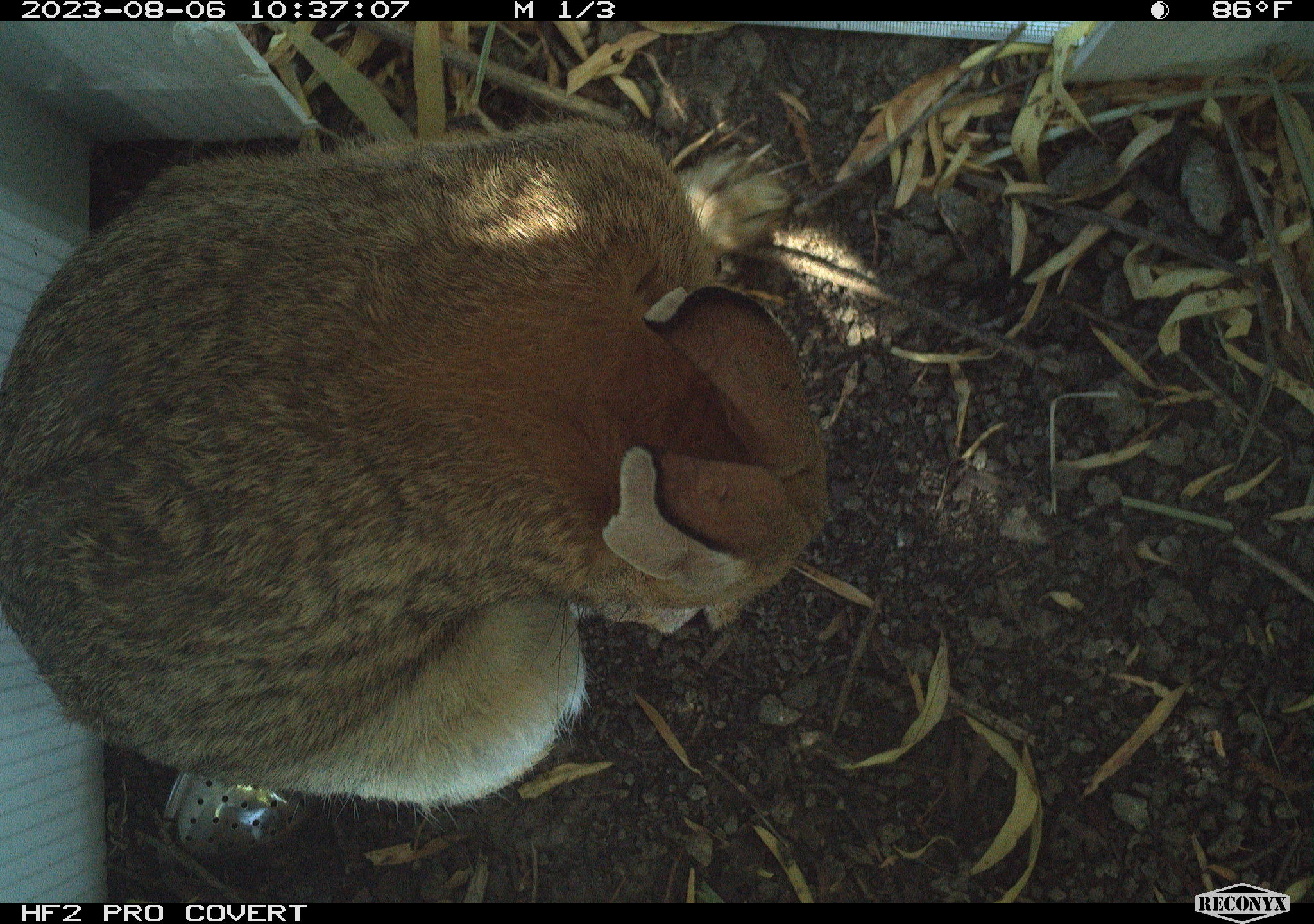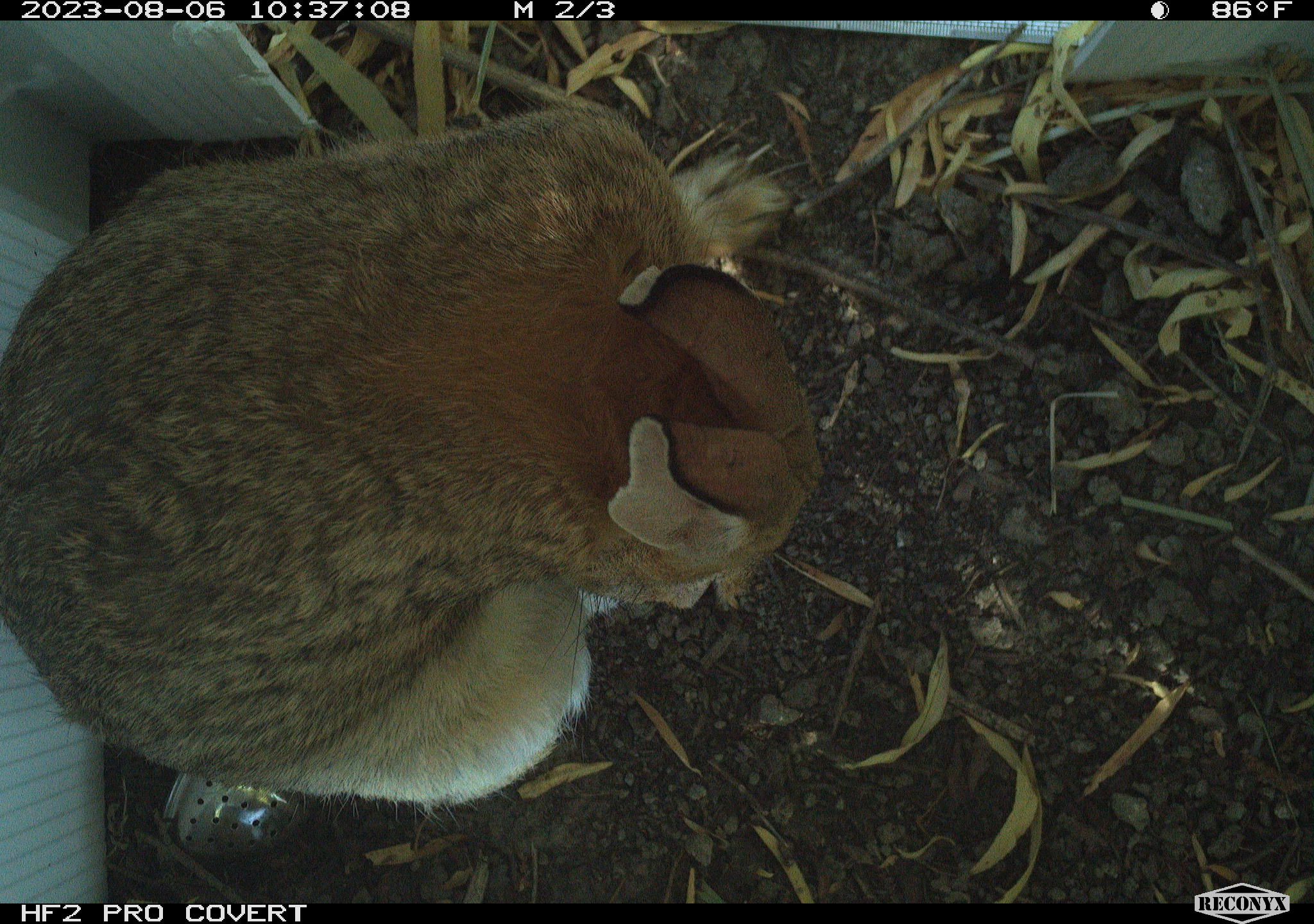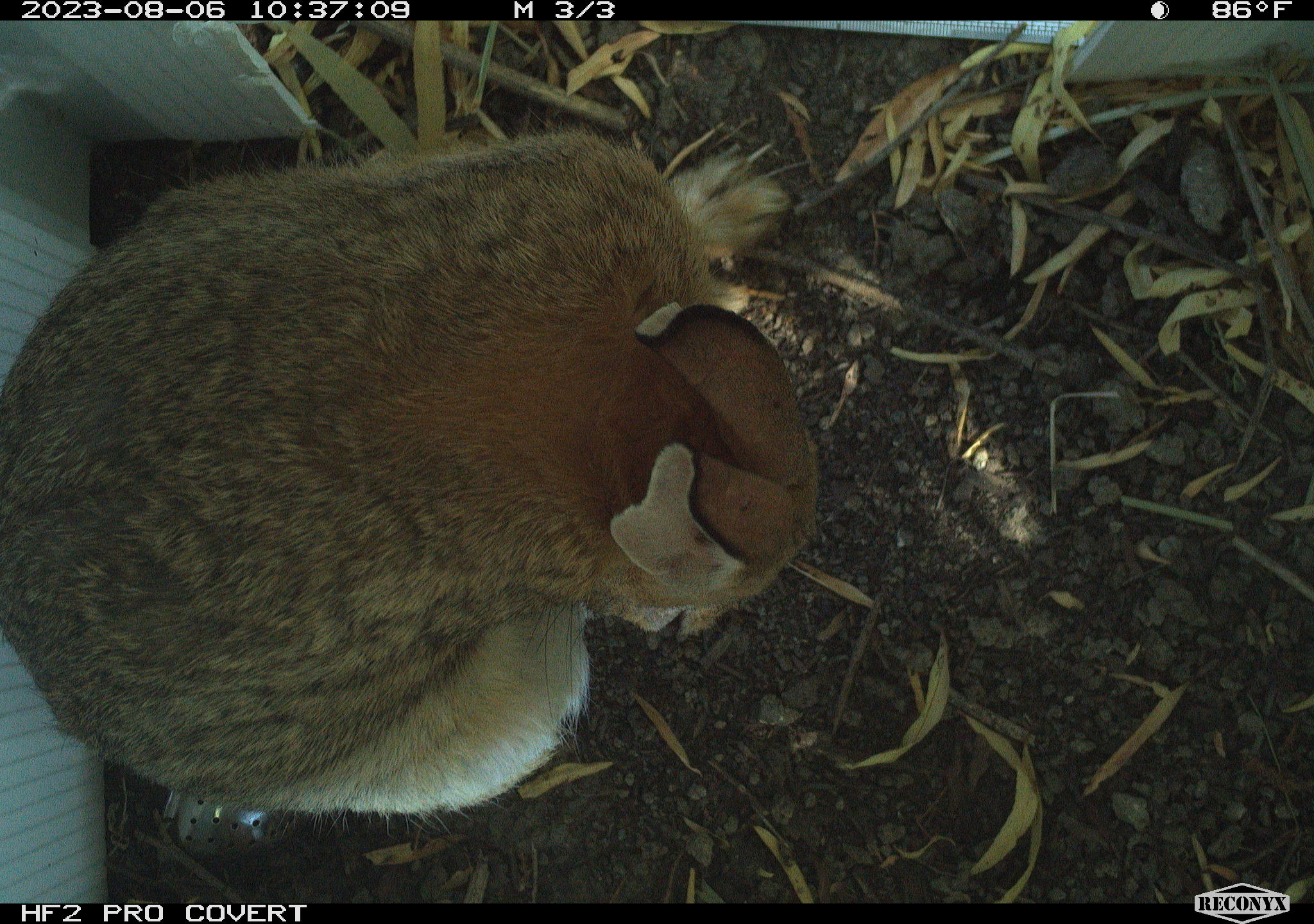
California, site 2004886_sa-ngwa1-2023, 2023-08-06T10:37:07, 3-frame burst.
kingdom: Animalia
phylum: Chordata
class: Mammalia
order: Lagomorpha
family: Leporidae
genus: Sylvilagus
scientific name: Sylvilagus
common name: cottontail rabbits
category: sylvilagus species